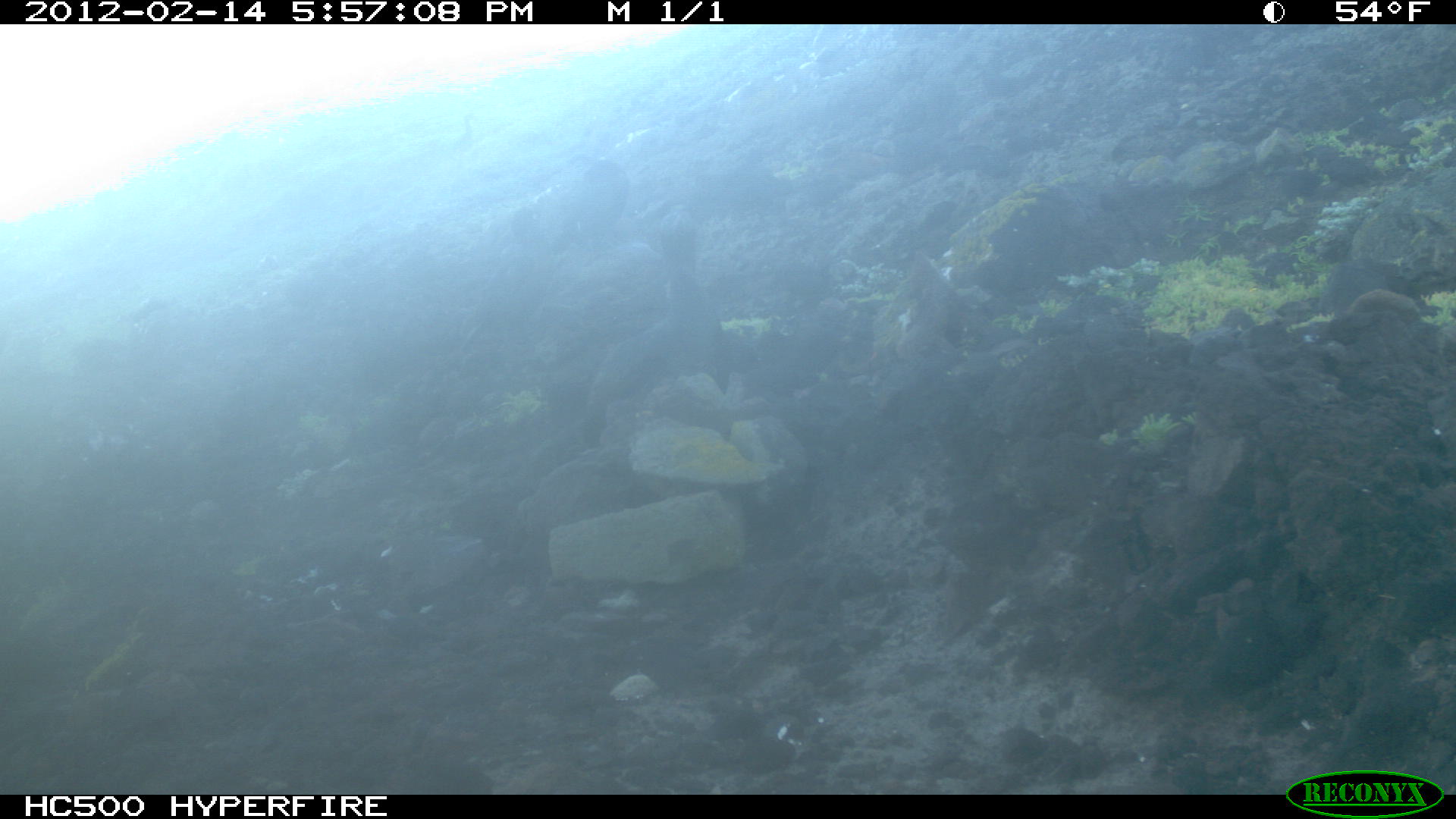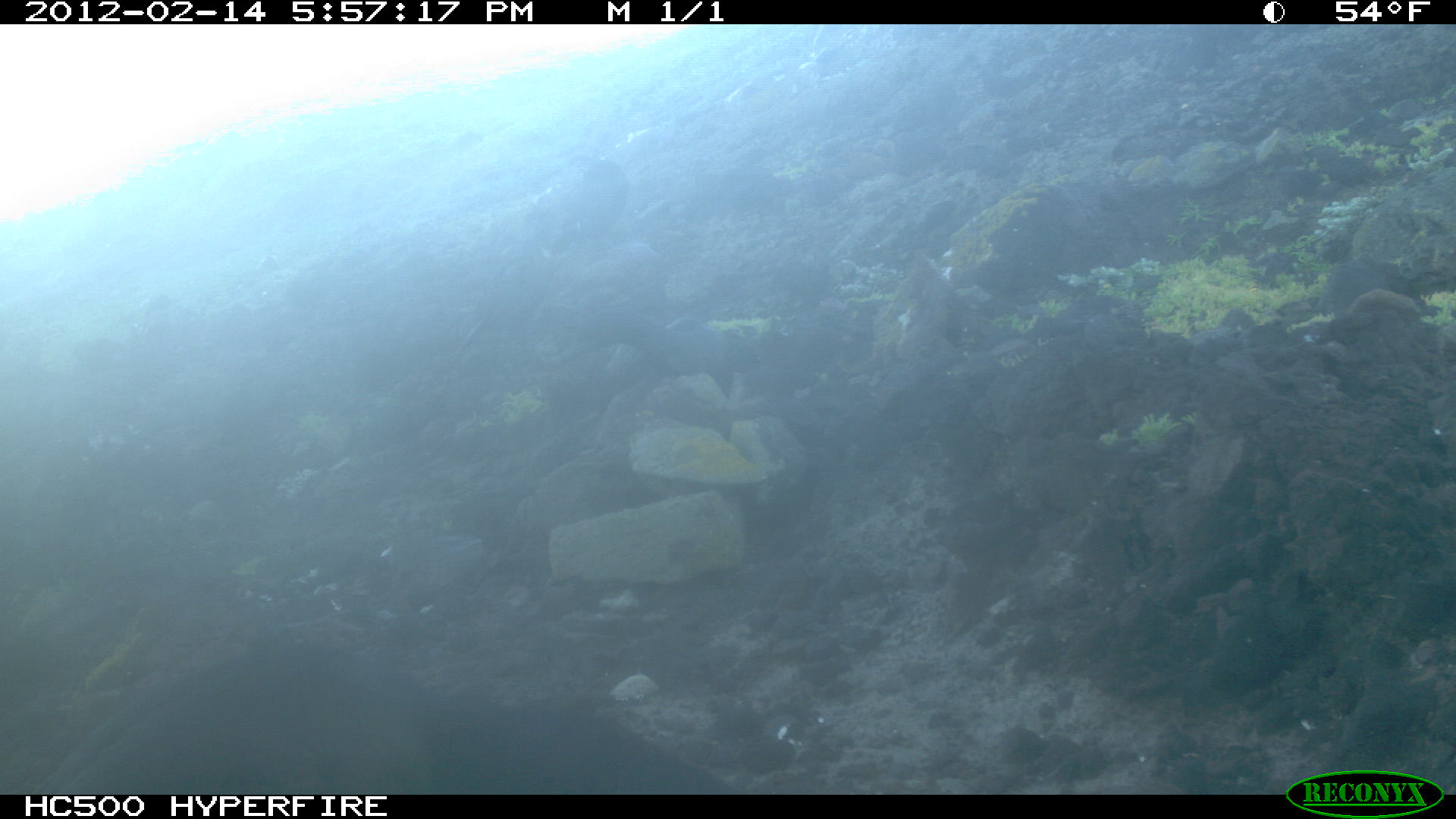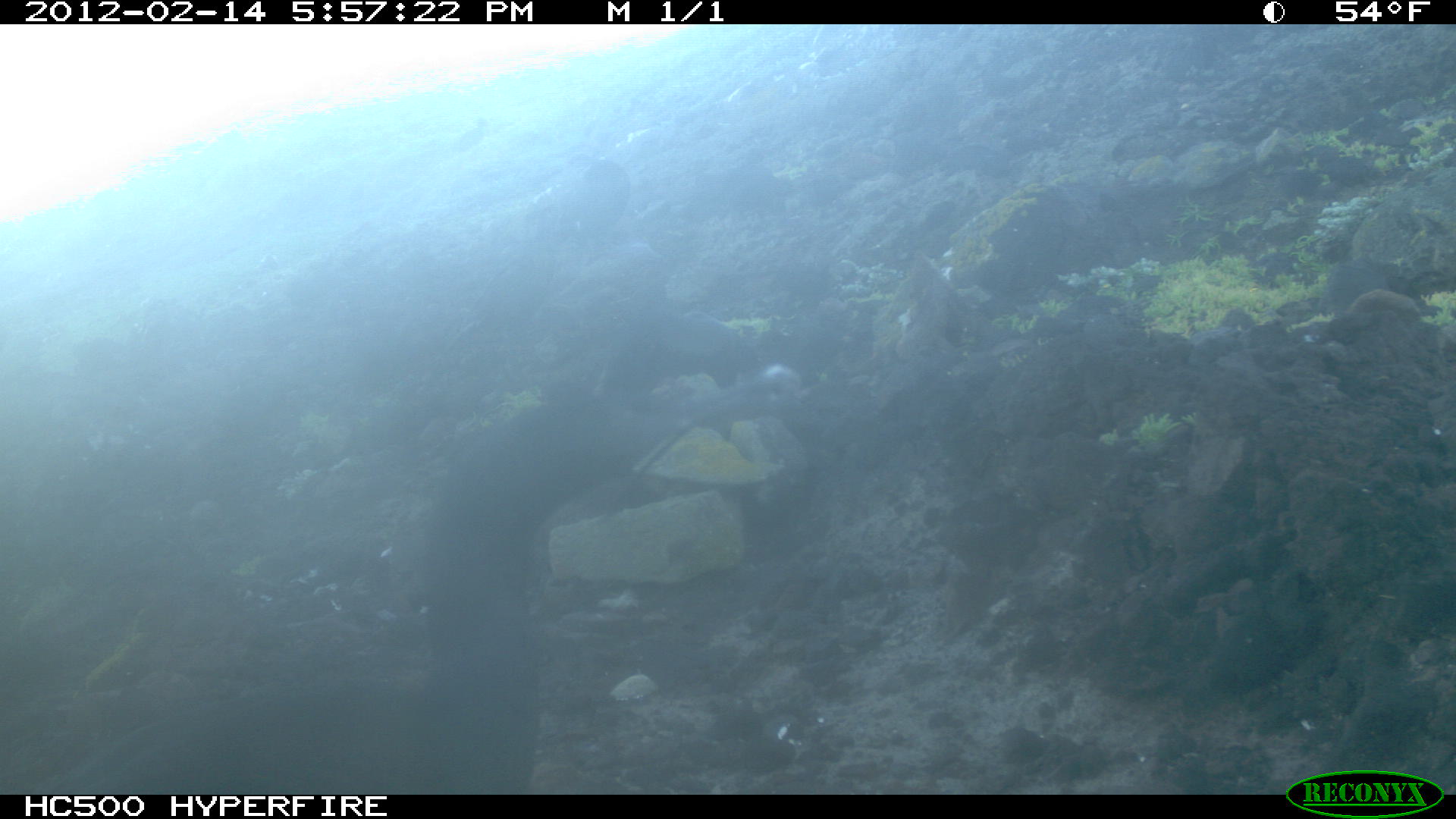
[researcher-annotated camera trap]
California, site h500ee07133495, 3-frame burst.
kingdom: Animalia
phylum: Chordata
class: Aves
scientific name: Aves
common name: bird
Bird (Aves).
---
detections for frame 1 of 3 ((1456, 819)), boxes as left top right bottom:
bird: 576 205 731 446; 509 150 632 244; 440 110 477 158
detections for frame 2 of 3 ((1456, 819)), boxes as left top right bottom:
bird: 29 641 745 794; 577 157 627 237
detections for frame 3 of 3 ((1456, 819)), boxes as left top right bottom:
bird: 49 345 805 792